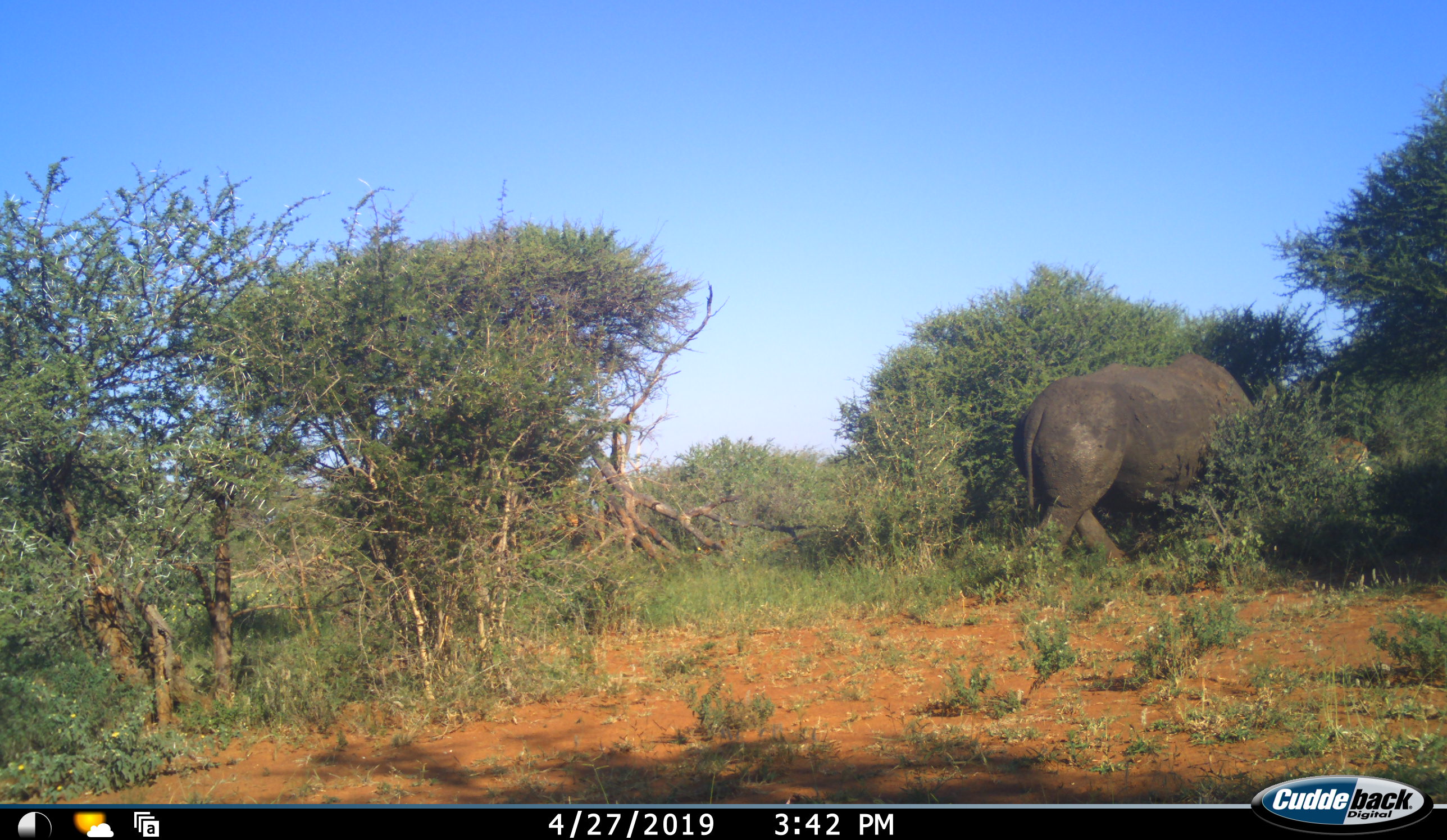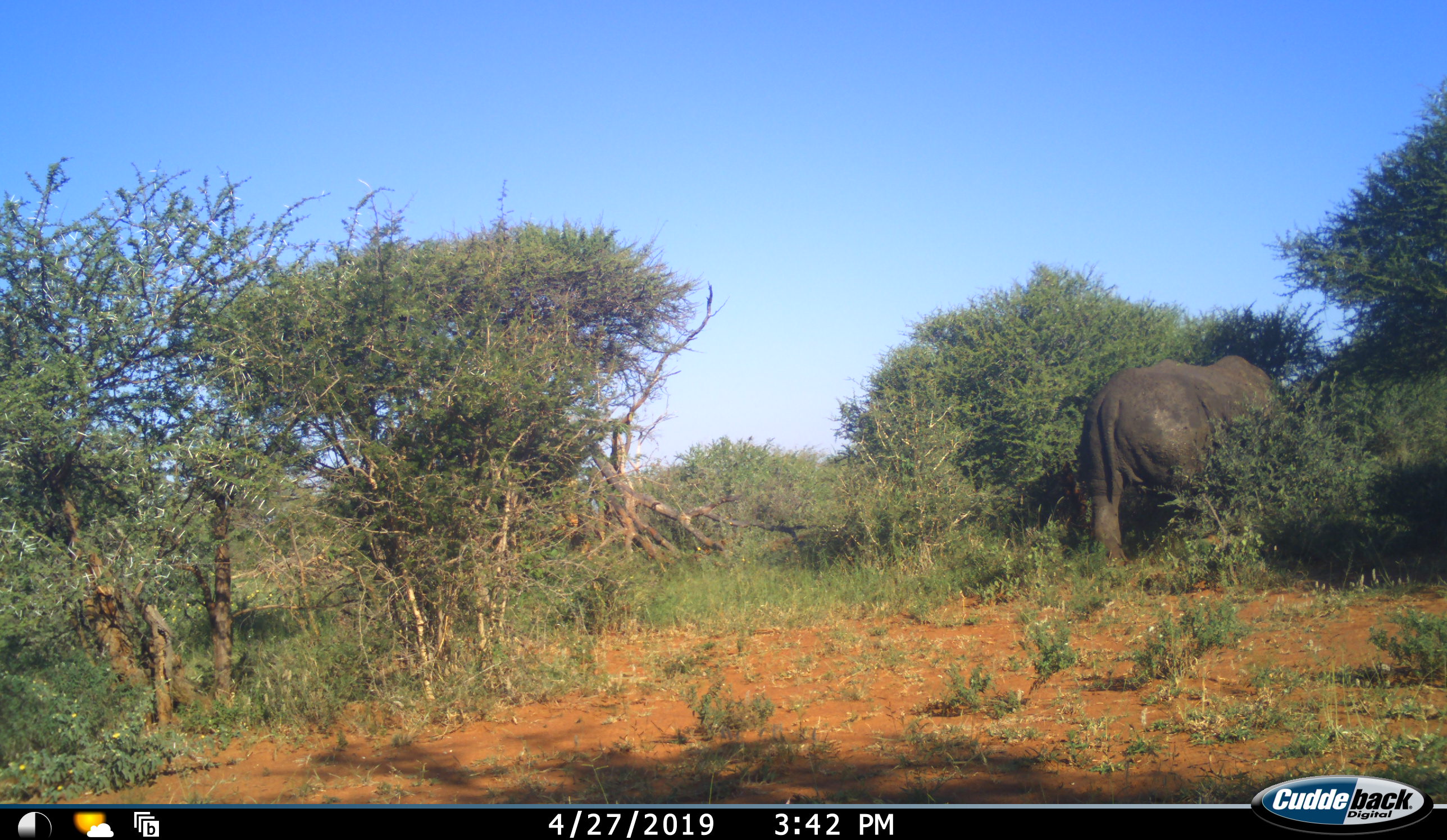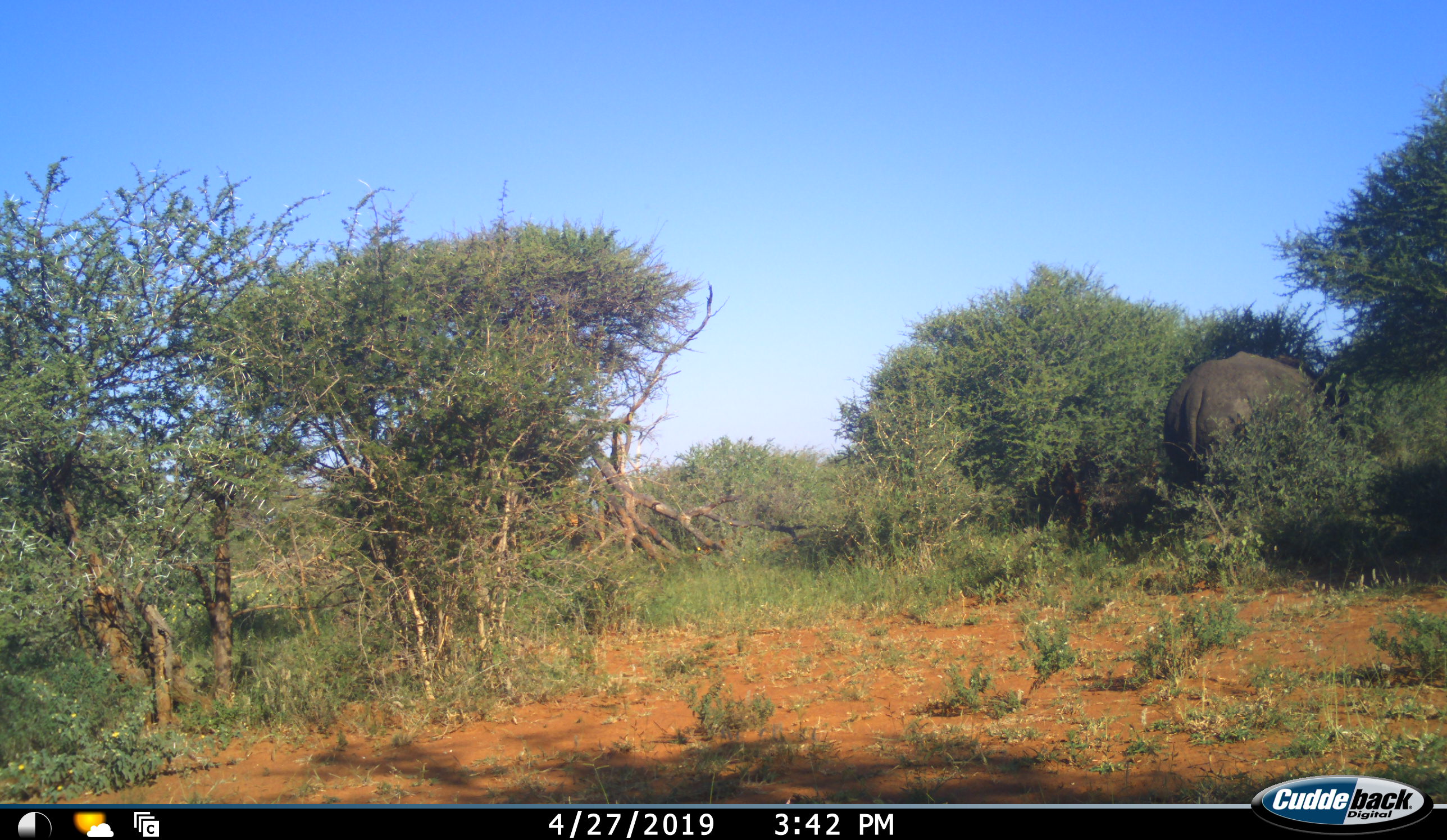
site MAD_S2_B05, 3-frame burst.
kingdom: Animalia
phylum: Chordata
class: Mammalia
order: Perissodactyla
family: Rhinocerotidae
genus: Diceros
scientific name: Diceros bicornis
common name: black rhinoceros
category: rhinocerosblack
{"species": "rhinocerosblack (black rhinoceros) (Diceros bicornis)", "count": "1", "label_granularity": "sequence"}